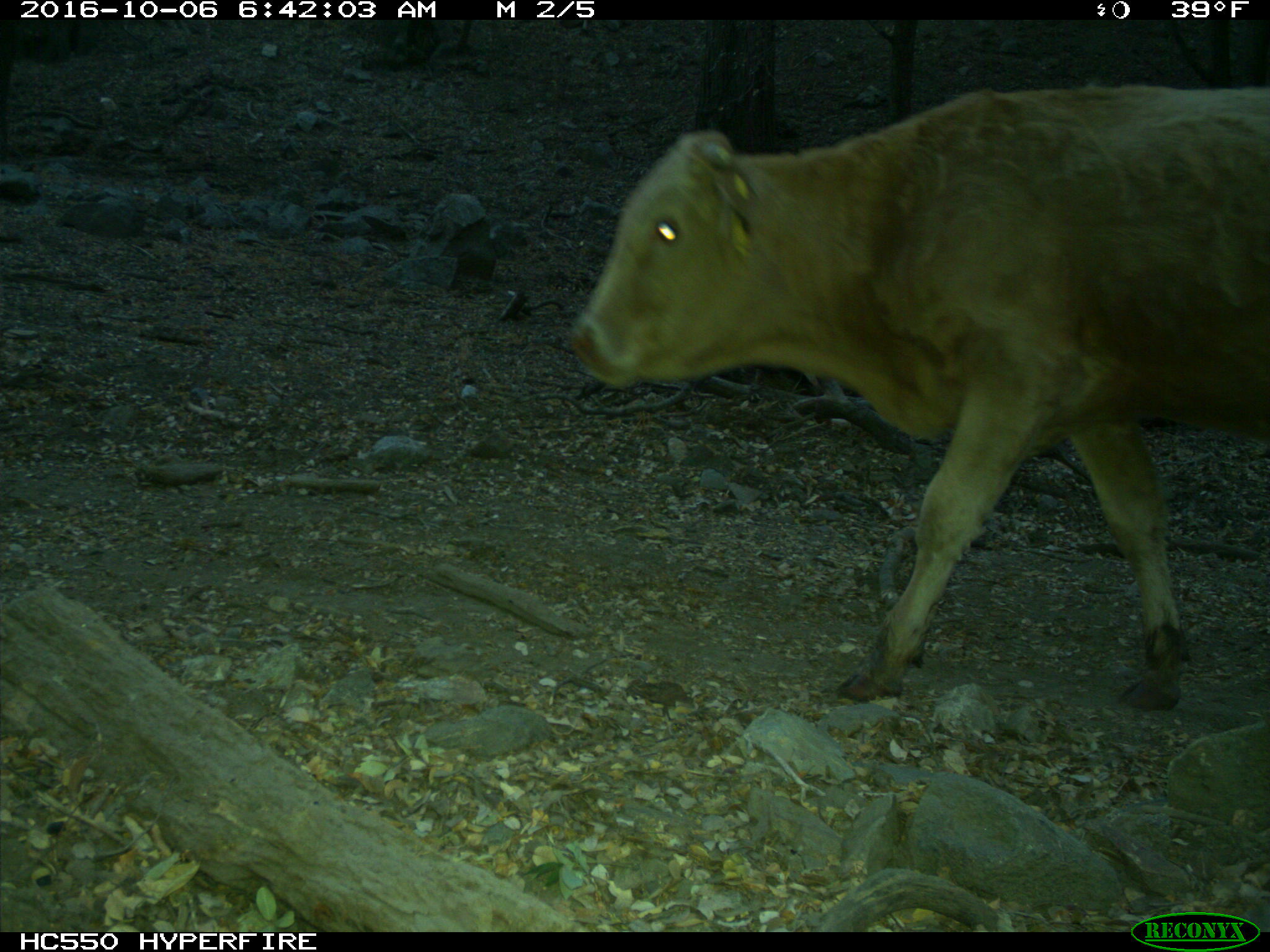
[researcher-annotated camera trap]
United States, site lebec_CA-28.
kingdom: Animalia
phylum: Chordata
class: Mammalia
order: Artiodactyla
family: Bovidae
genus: Bos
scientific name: Bos taurus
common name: domestic cow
Bos taurus (domestic cow).